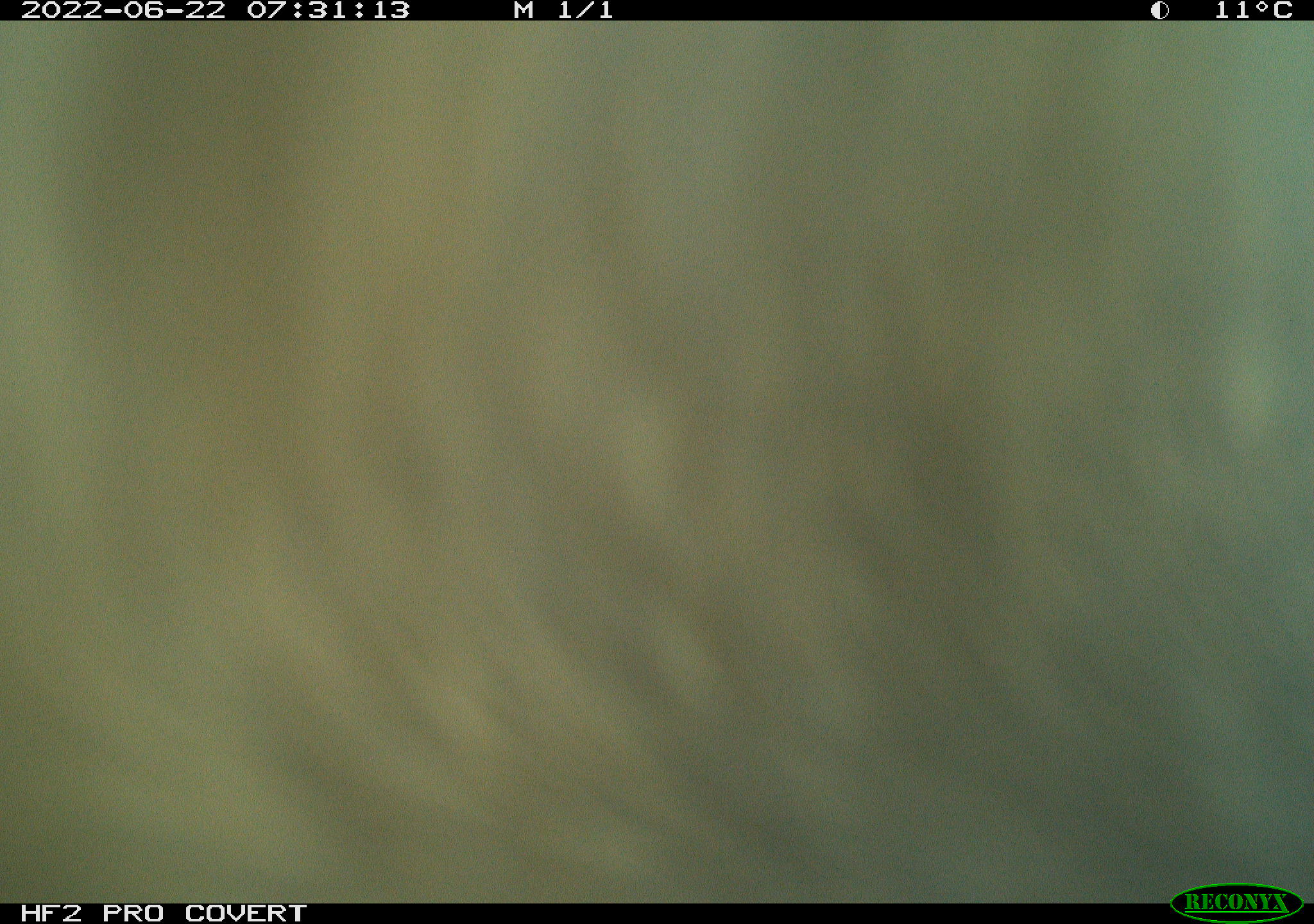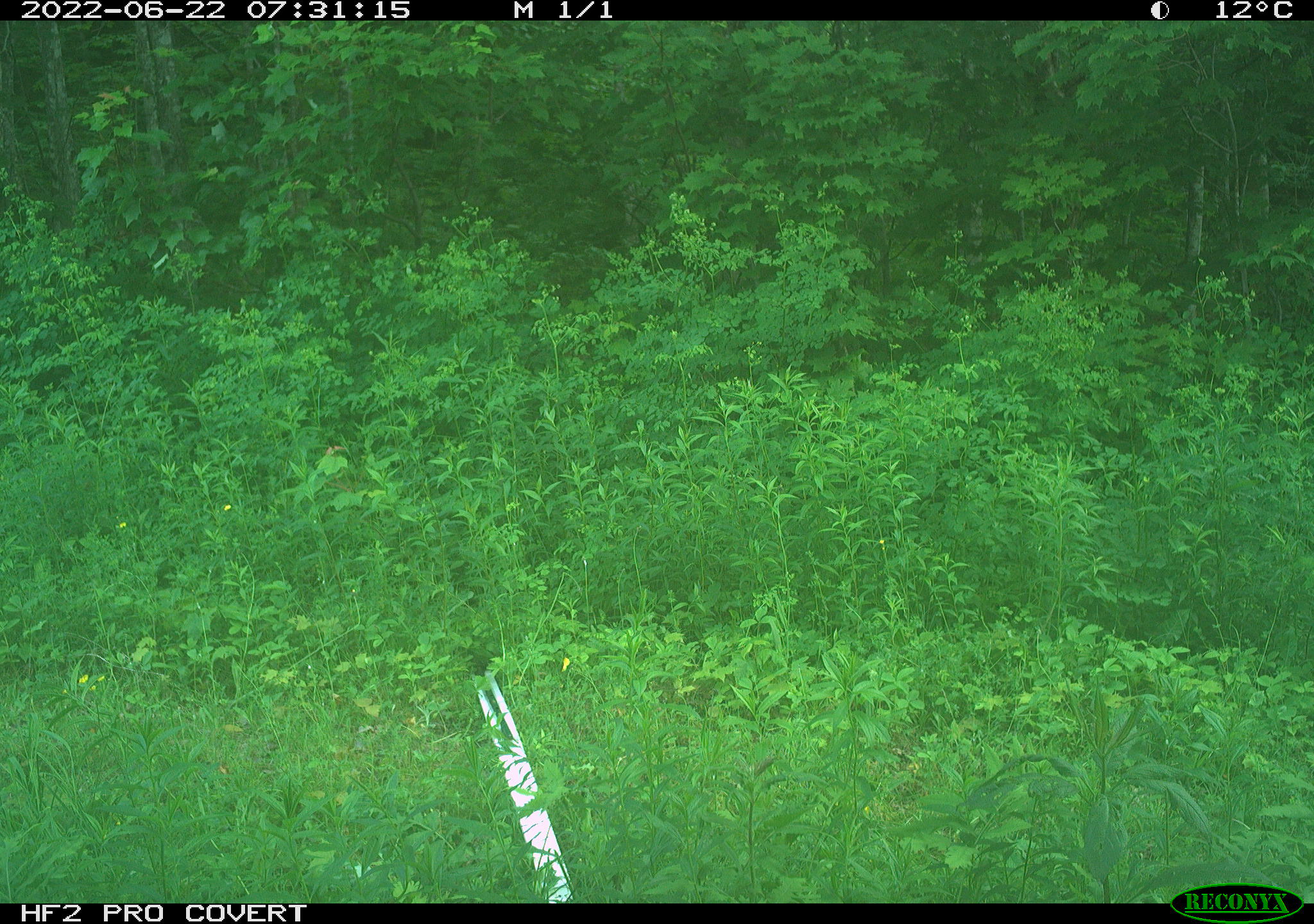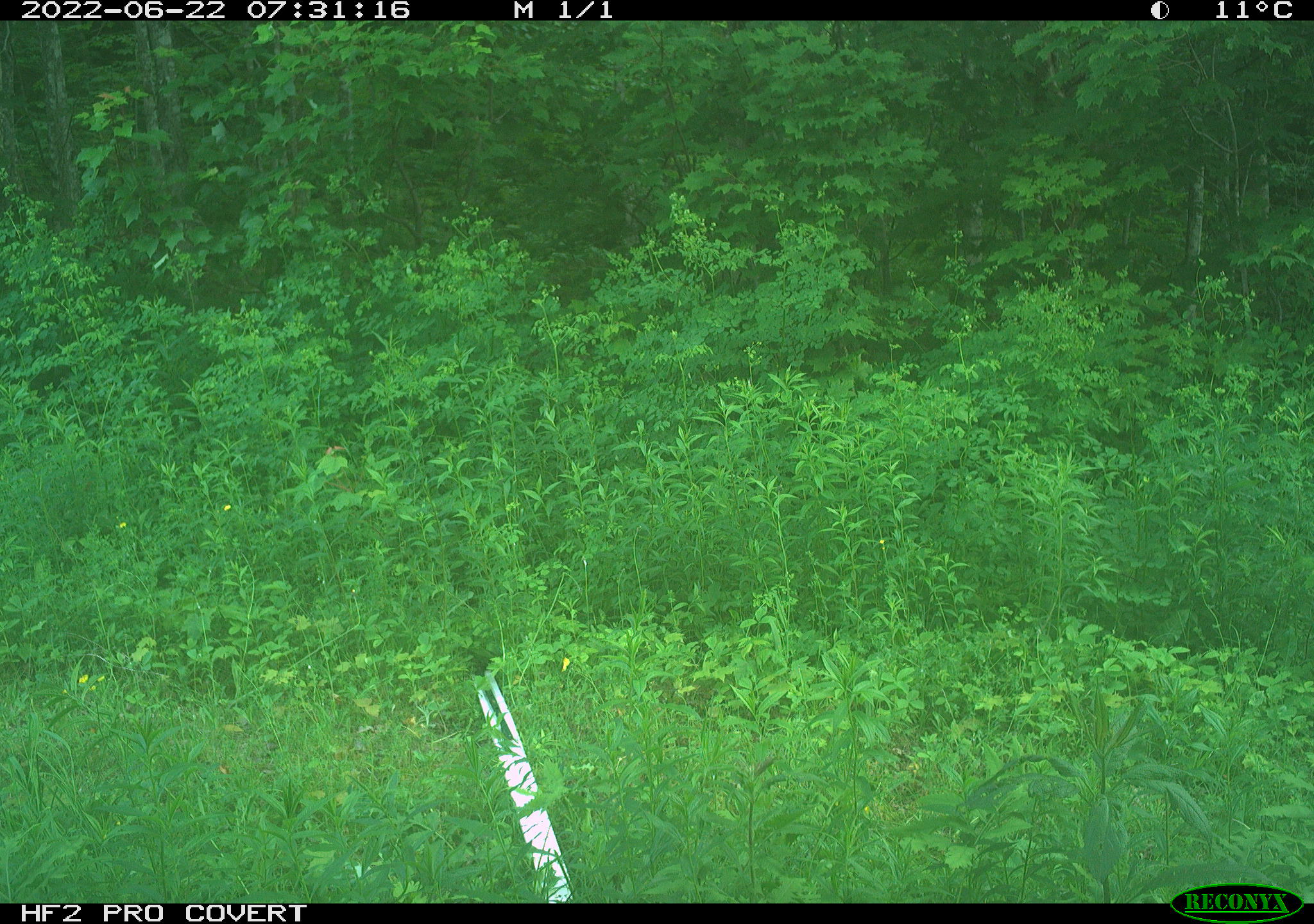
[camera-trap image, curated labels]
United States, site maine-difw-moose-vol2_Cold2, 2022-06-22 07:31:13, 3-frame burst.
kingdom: Animalia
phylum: Chordata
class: Mammalia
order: Artiodactyla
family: Cervidae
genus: Alces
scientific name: Alces alces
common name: moose